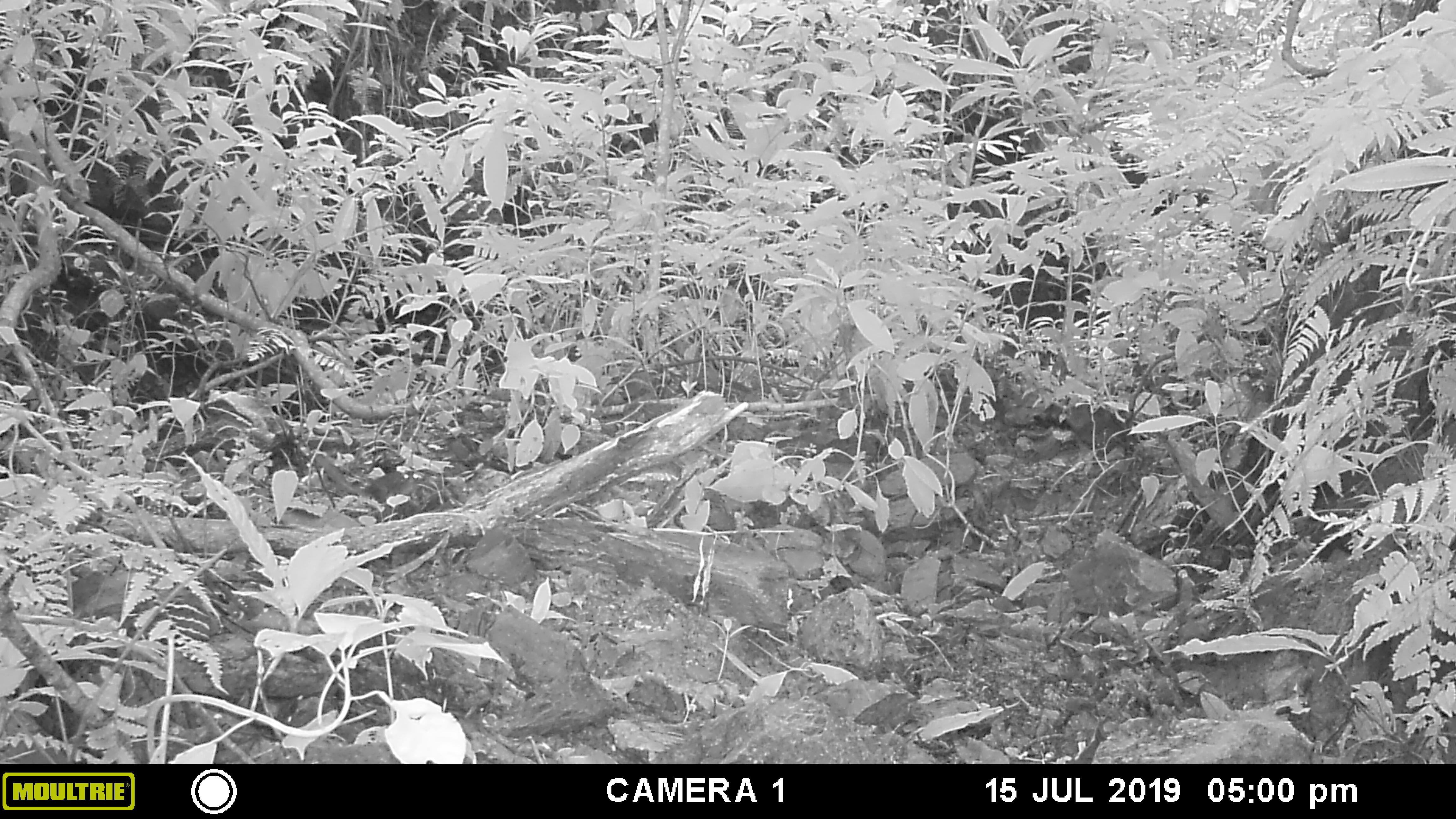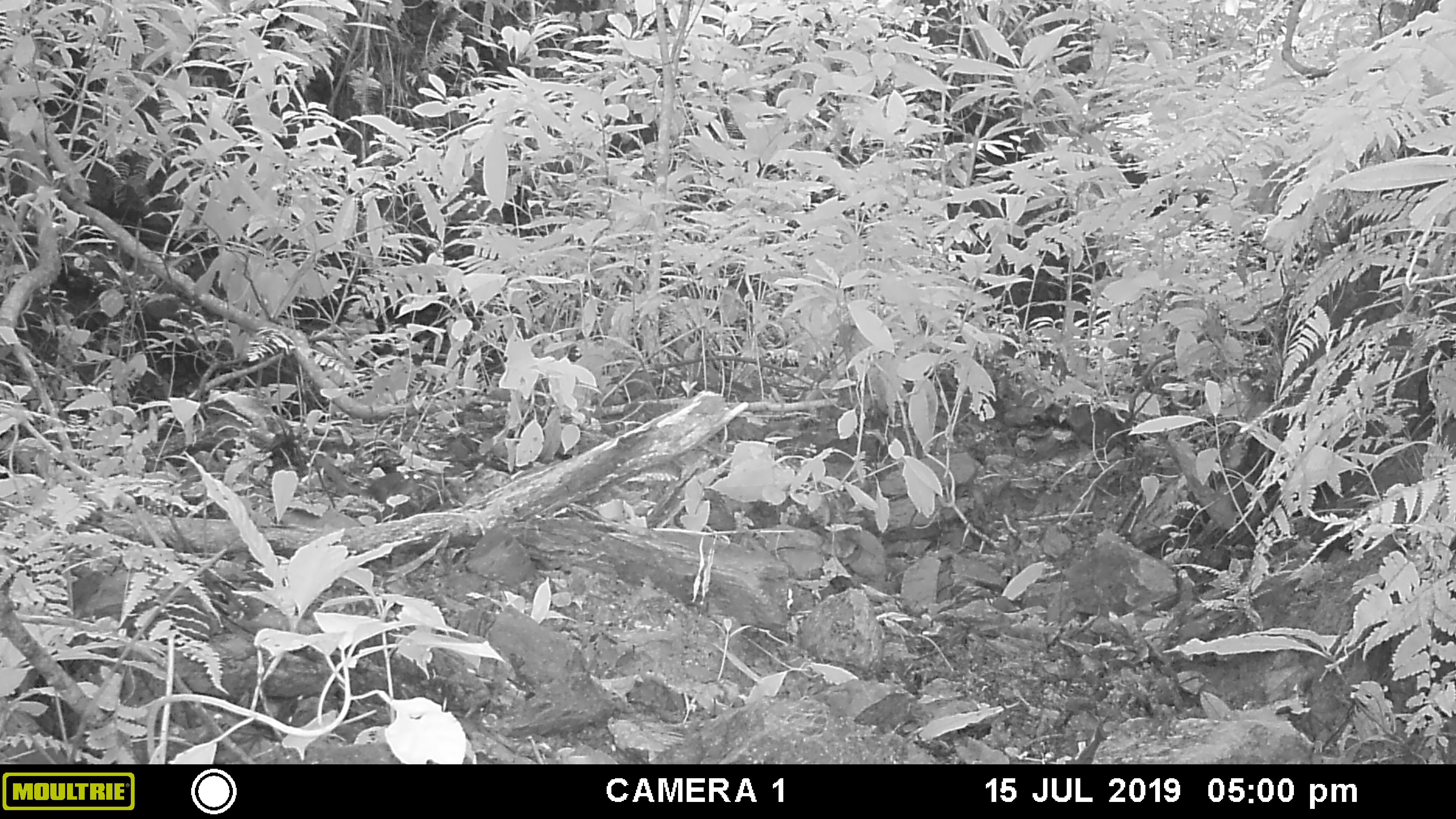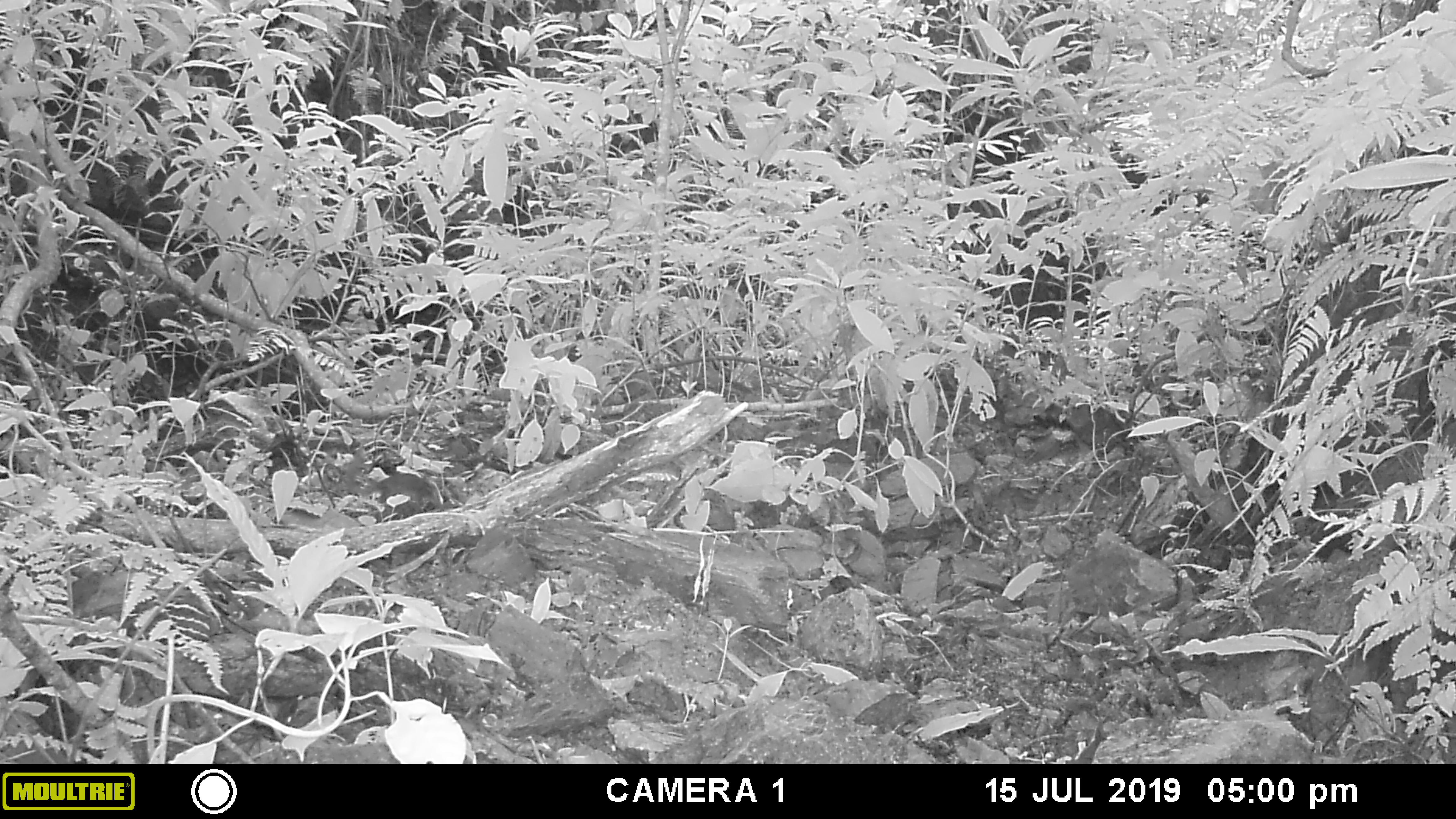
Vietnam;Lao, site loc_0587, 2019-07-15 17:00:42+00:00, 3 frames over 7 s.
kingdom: Animalia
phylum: Chordata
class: Mammalia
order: Scandentia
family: Tupaiidae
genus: Tupaia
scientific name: Tupaia belangeri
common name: northern treeshrew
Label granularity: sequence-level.